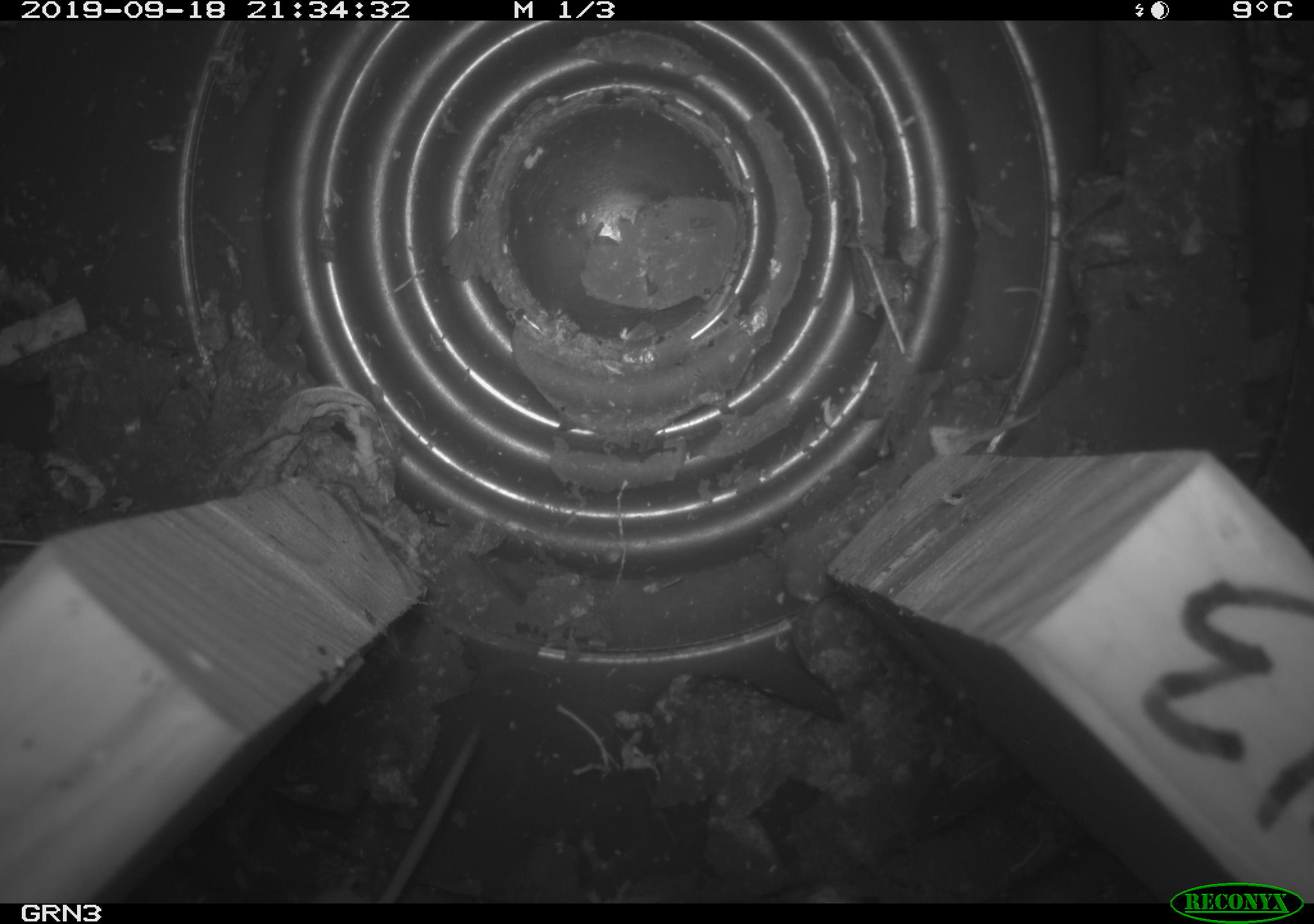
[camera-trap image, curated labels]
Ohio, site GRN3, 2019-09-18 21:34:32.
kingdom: Animalia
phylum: Chordata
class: Mammalia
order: Eulipotyphla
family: Soricidae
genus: Sorex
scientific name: Sorex cinereus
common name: masked shrew